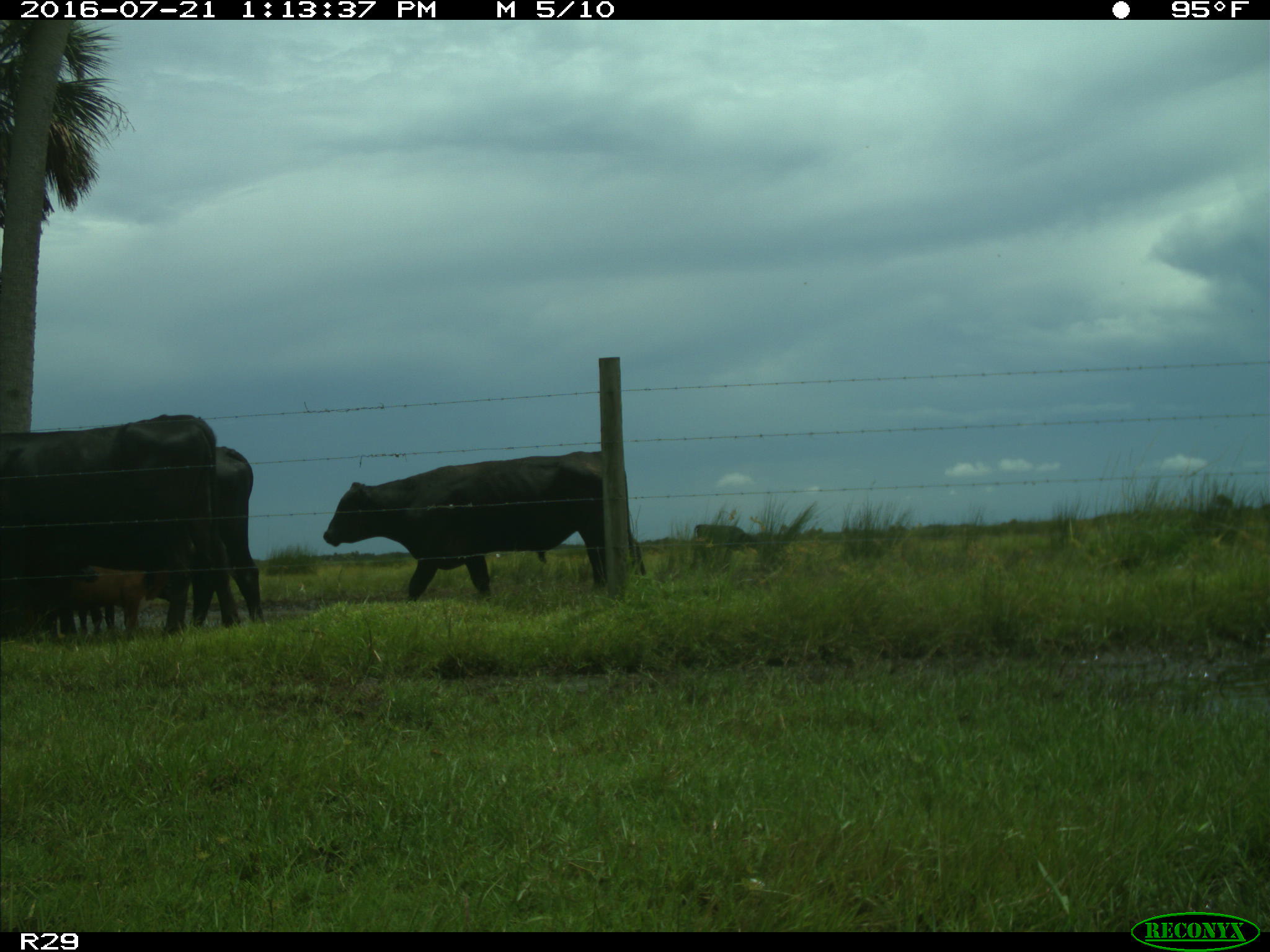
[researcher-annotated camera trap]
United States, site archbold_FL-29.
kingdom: Animalia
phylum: Chordata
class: Mammalia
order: Artiodactyla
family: Bovidae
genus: Bos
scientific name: Bos taurus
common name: domestic cow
Bos taurus (domestic cow).